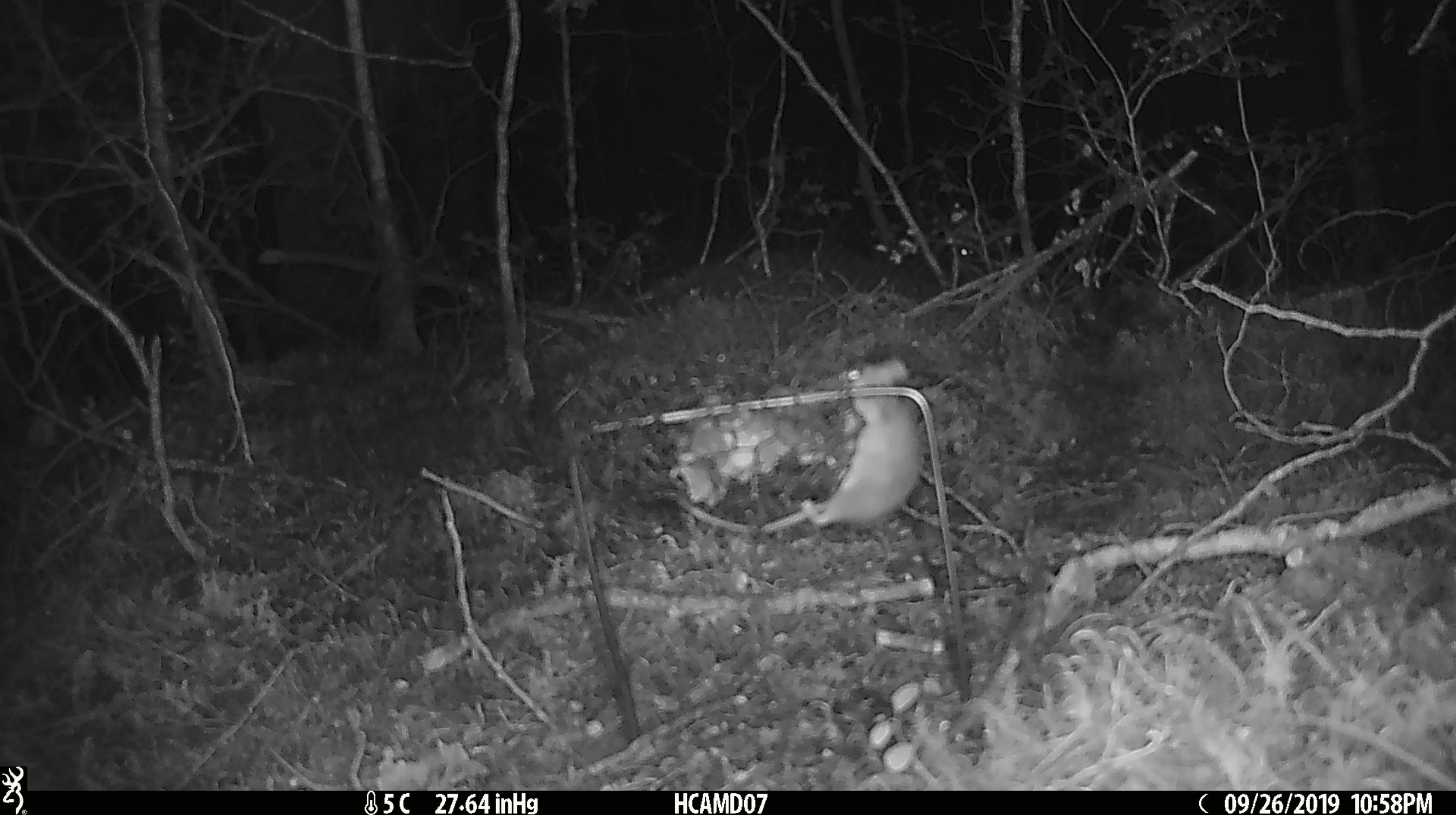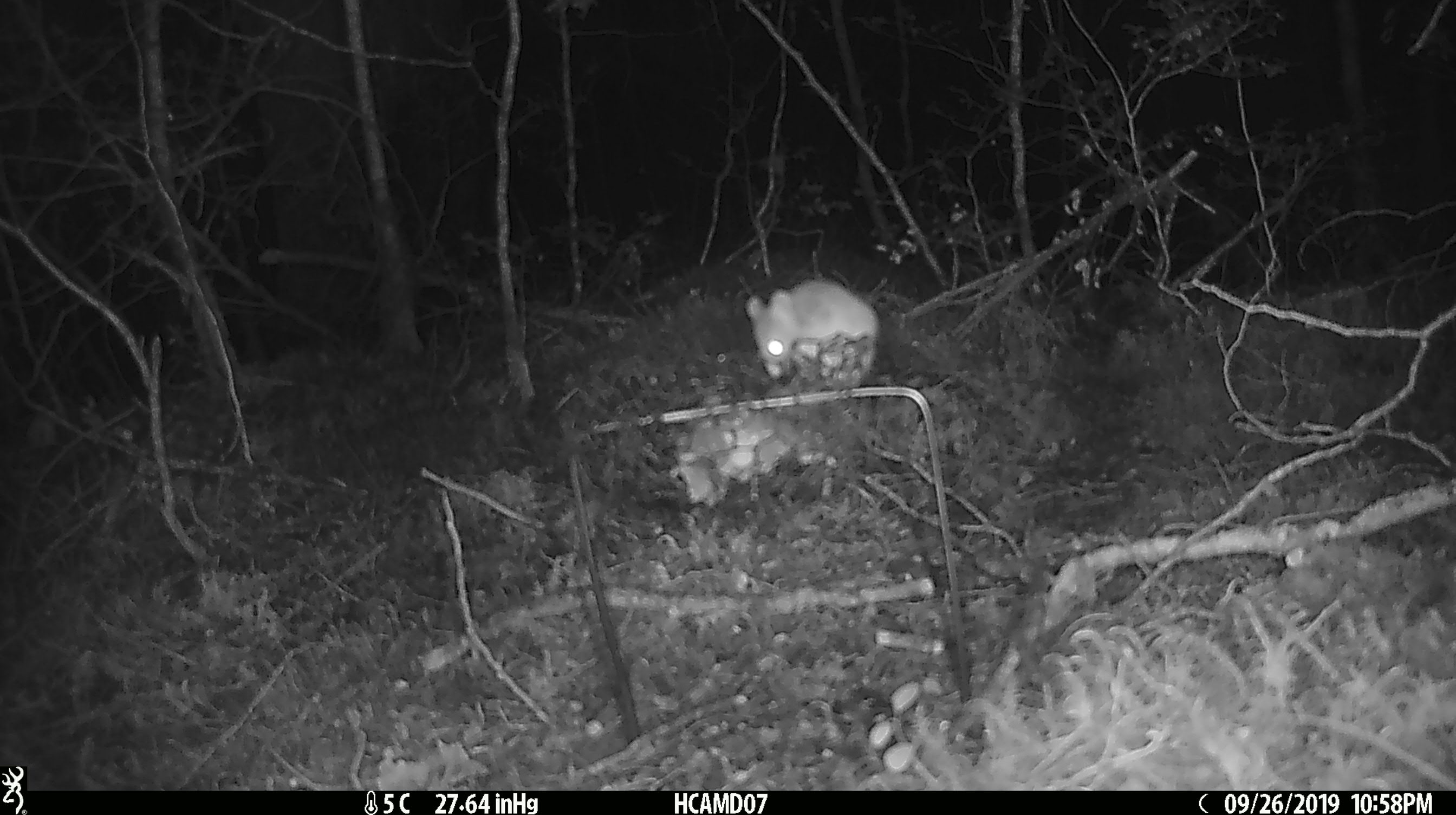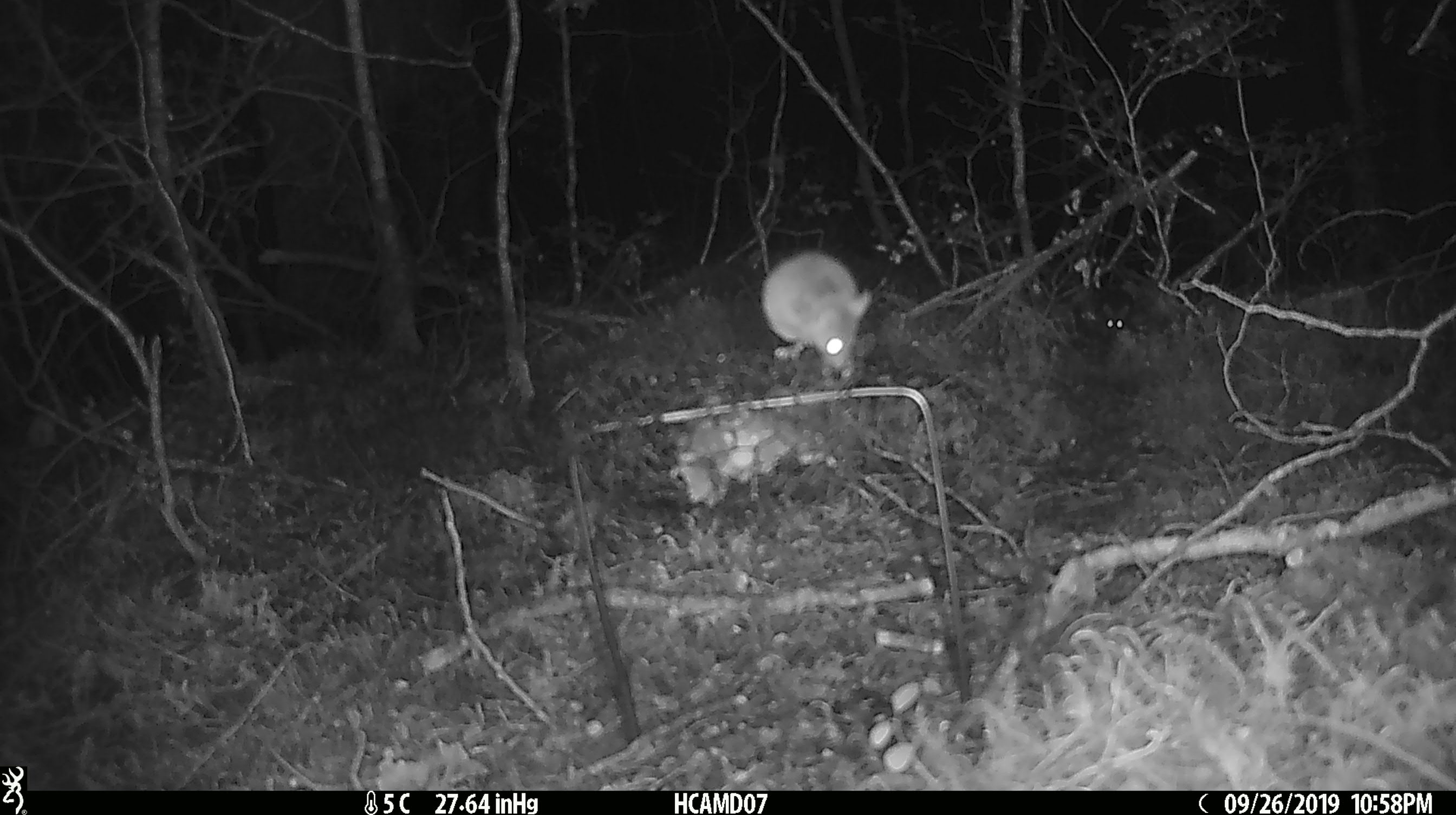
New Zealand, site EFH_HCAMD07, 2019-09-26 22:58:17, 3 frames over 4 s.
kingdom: Animalia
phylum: Chordata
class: Mammalia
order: Rodentia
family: Muridae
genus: Mus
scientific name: Mus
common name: mouse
Mouse (Mus).